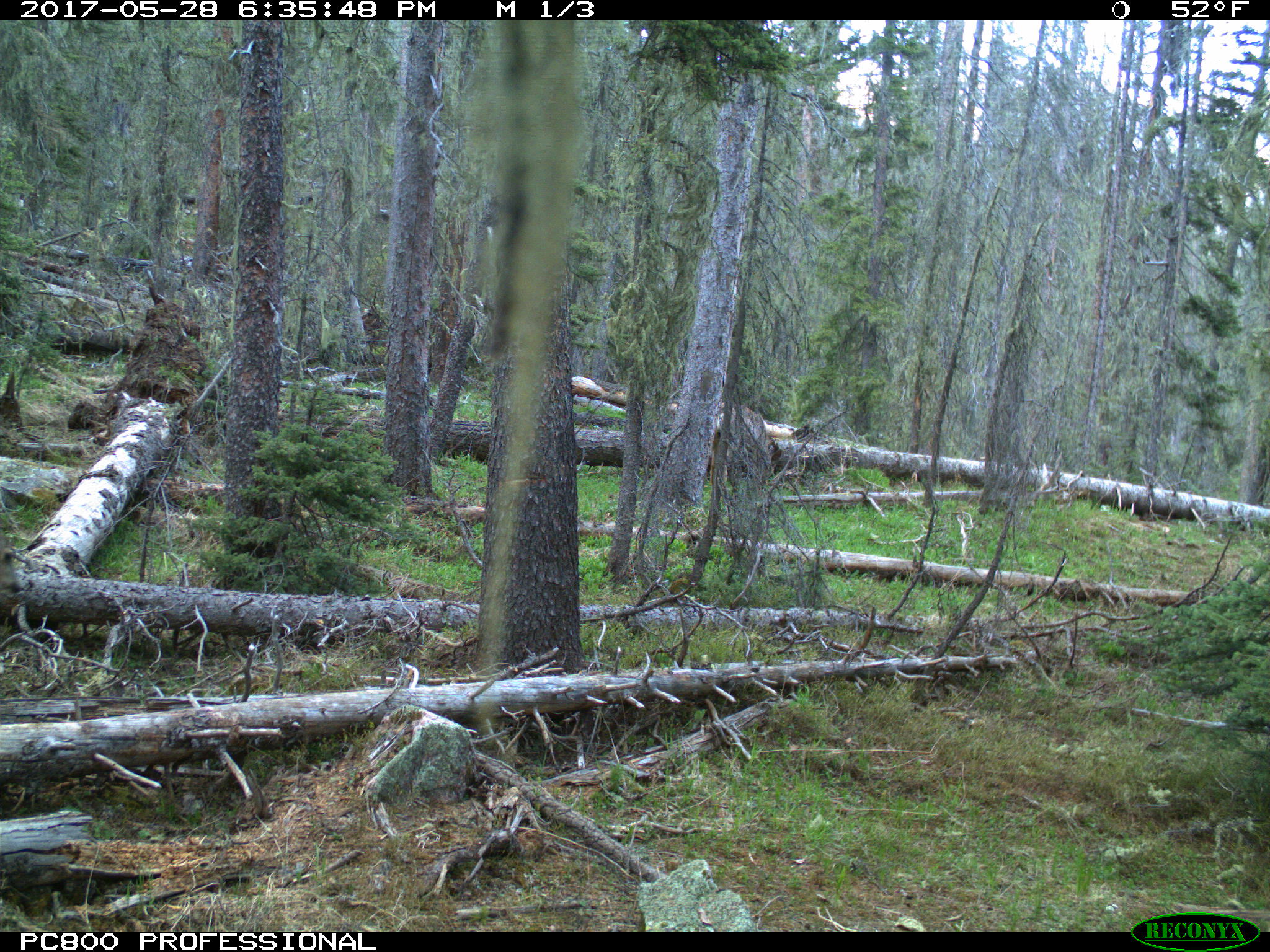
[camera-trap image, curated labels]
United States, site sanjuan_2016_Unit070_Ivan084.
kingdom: Animalia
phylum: Chordata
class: Mammalia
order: Artiodactyla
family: Cervidae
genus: Odocoileus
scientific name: Odocoileus hemionus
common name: mule deer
Odocoileus hemionus (mule deer).